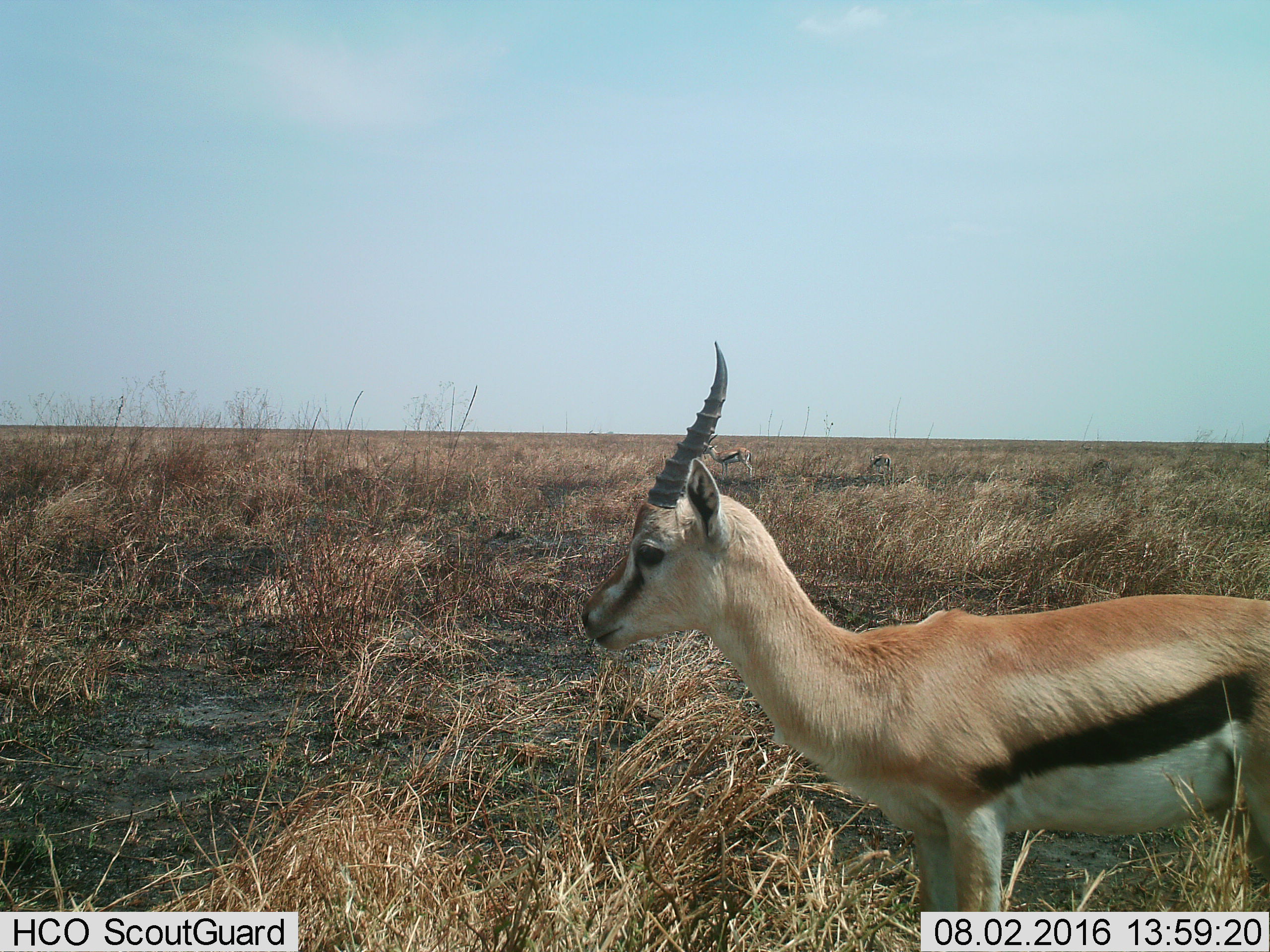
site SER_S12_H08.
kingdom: Animalia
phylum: Chordata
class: Mammalia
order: Artiodactyla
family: Bovidae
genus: Eudorcas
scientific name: Eudorcas thomsonii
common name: thomson's gazelle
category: gazellethomsons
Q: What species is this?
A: Gazellethomsons (thomson's gazelle) (Eudorcas thomsonii).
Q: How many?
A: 3.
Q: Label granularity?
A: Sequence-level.